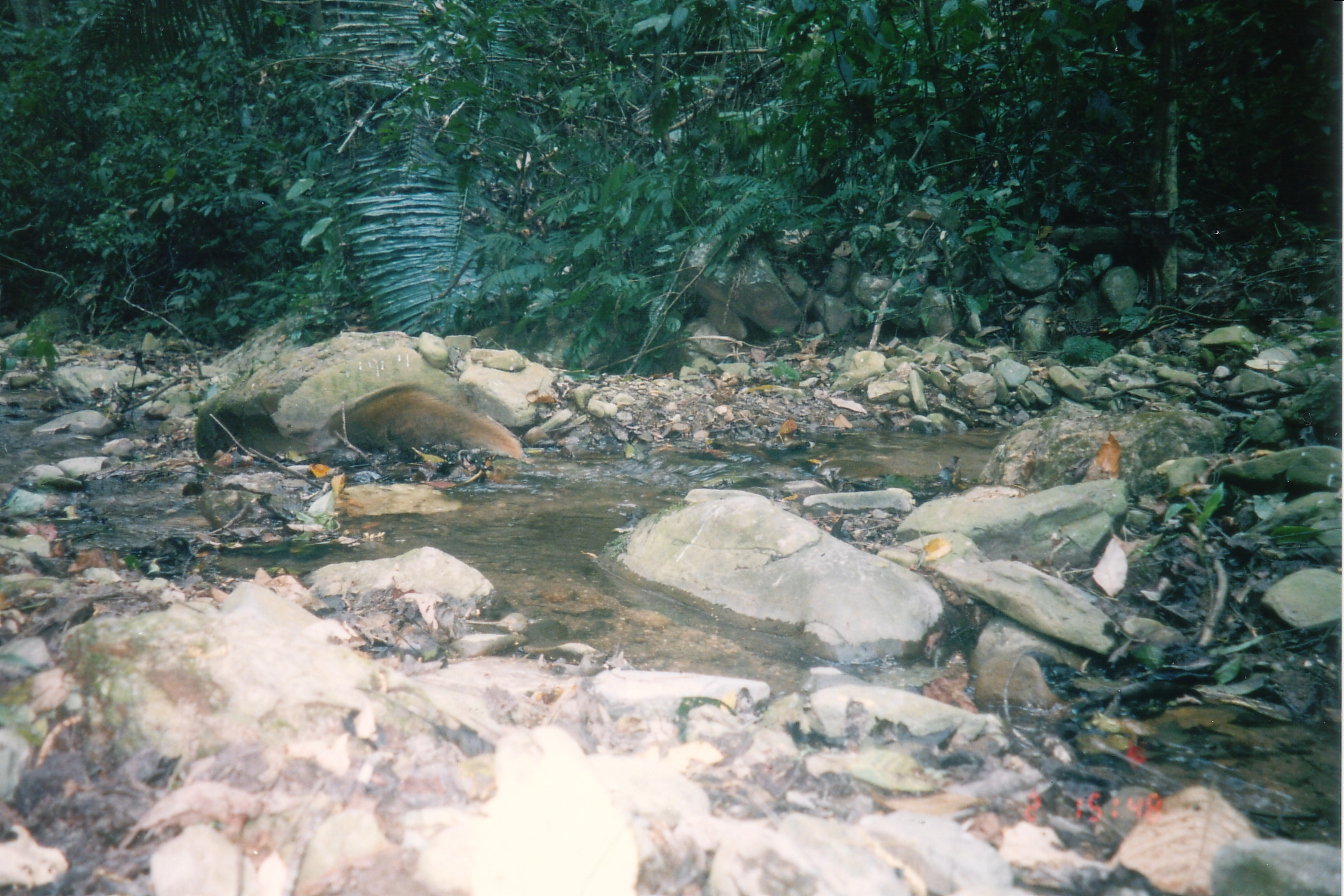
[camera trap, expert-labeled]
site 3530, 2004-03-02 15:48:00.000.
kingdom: Animalia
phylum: Chordata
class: Mammalia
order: Carnivora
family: Herpestidae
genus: Urva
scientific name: Urva urva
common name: crab-eating mongoose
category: herpestes urva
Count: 1.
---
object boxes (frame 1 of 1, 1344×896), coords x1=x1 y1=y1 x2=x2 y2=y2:
herpestes urva: x1=318 y1=381 x2=525 y2=462